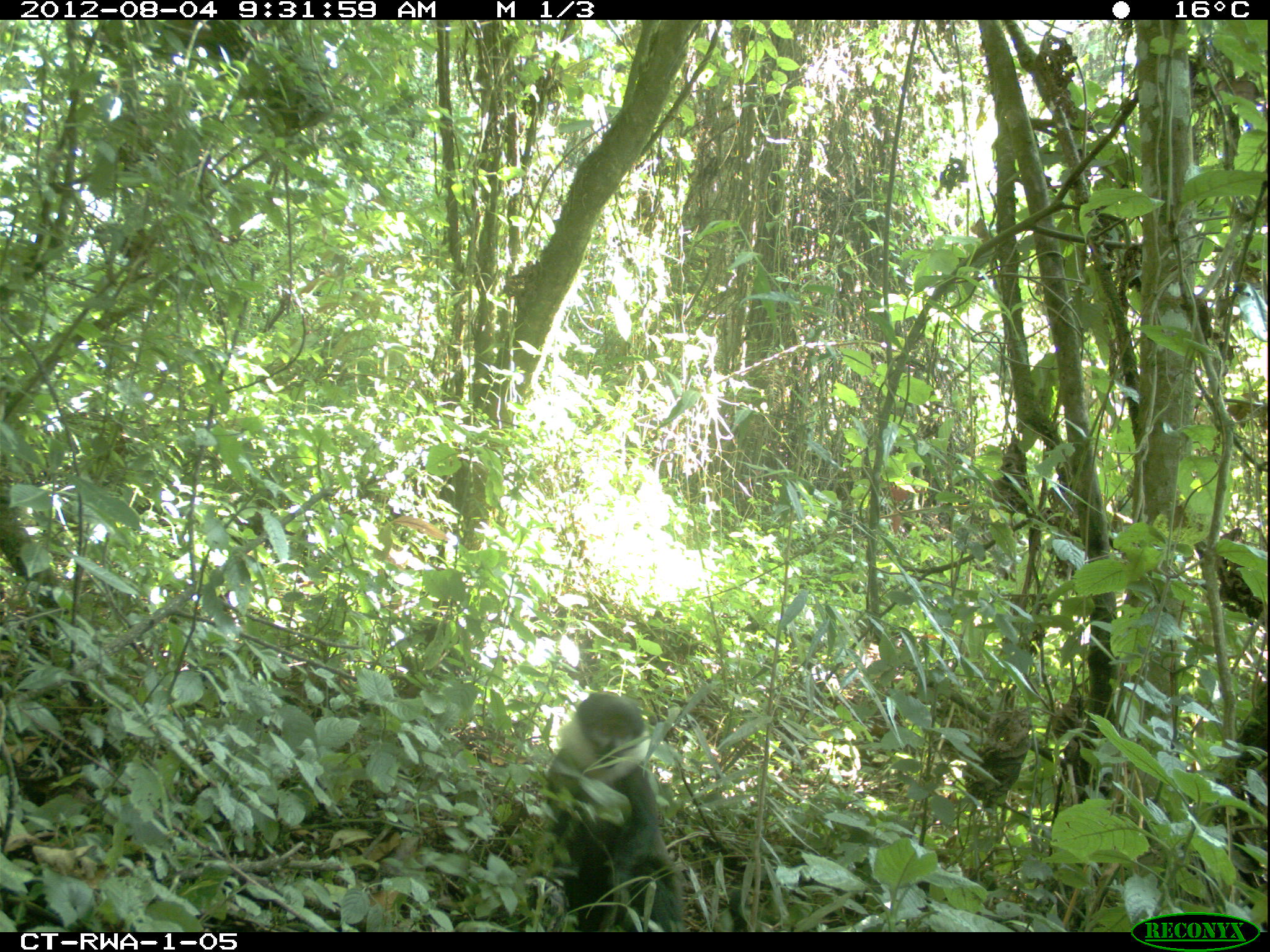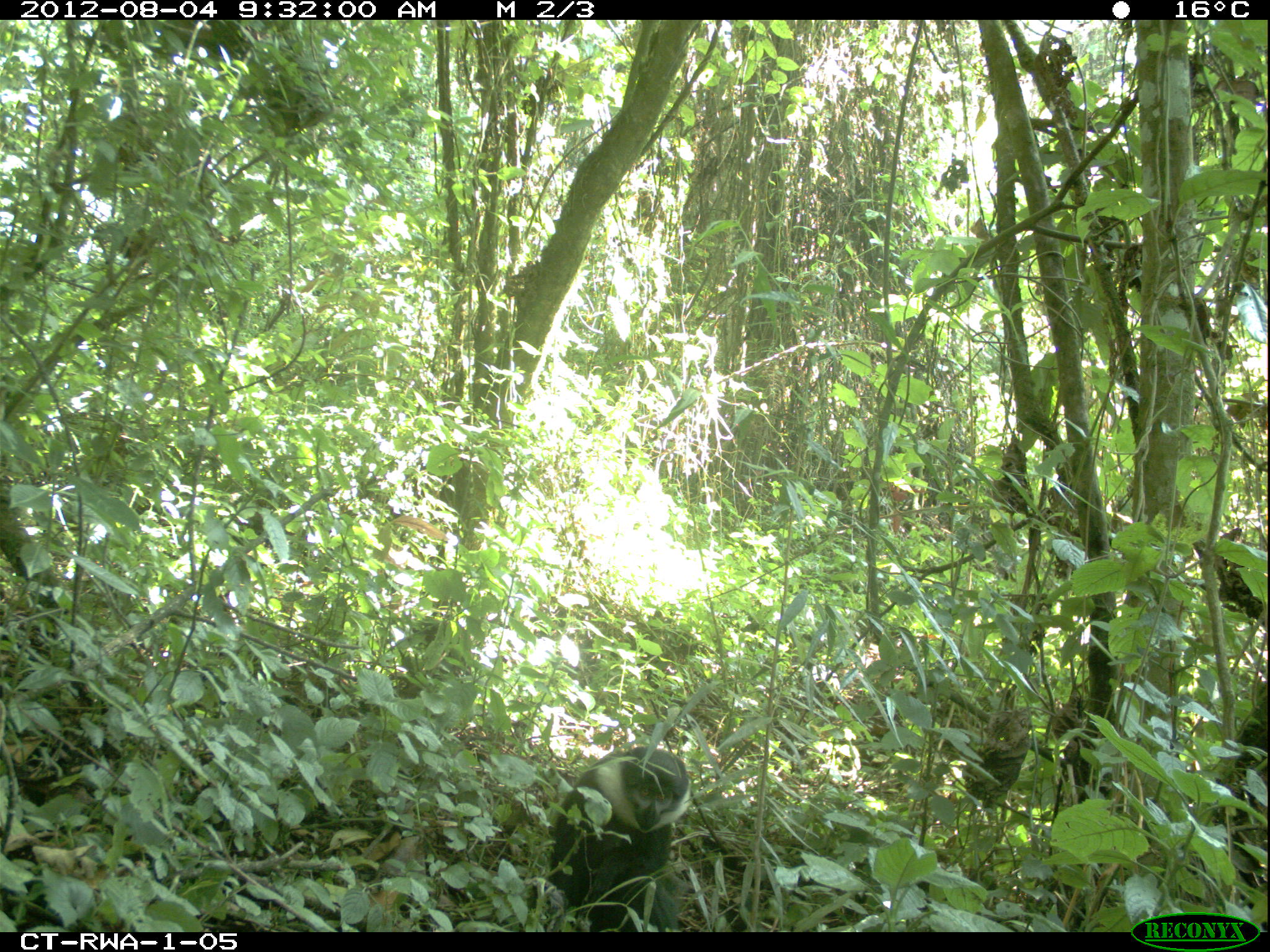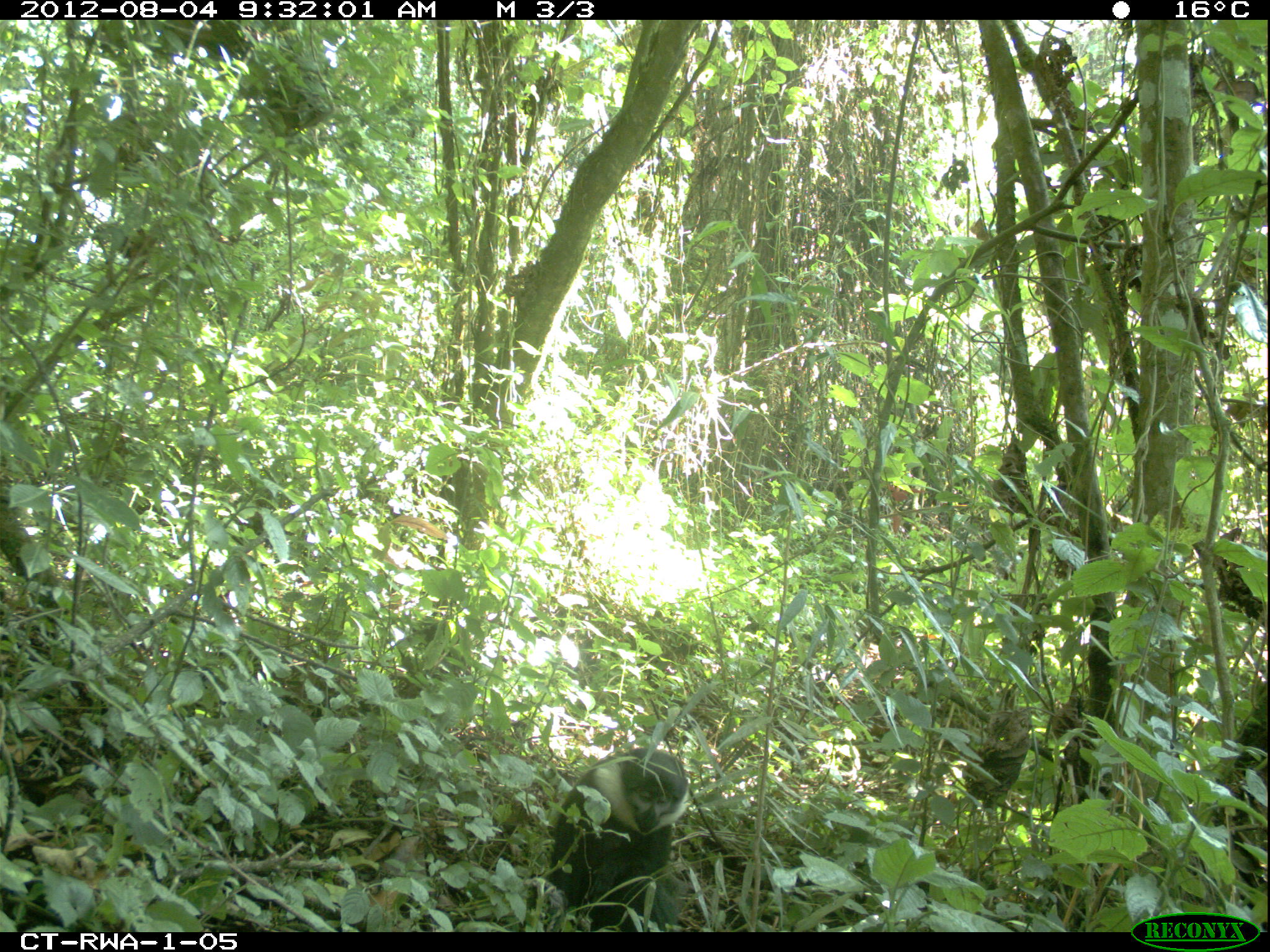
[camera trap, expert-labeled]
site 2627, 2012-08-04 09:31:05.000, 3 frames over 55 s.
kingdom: Animalia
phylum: Chordata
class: Mammalia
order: Primates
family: Cercopithecidae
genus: Allochrocebus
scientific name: Allochrocebus lhoesti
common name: l'hoest's monkey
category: cercopithecus lhoesti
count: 1